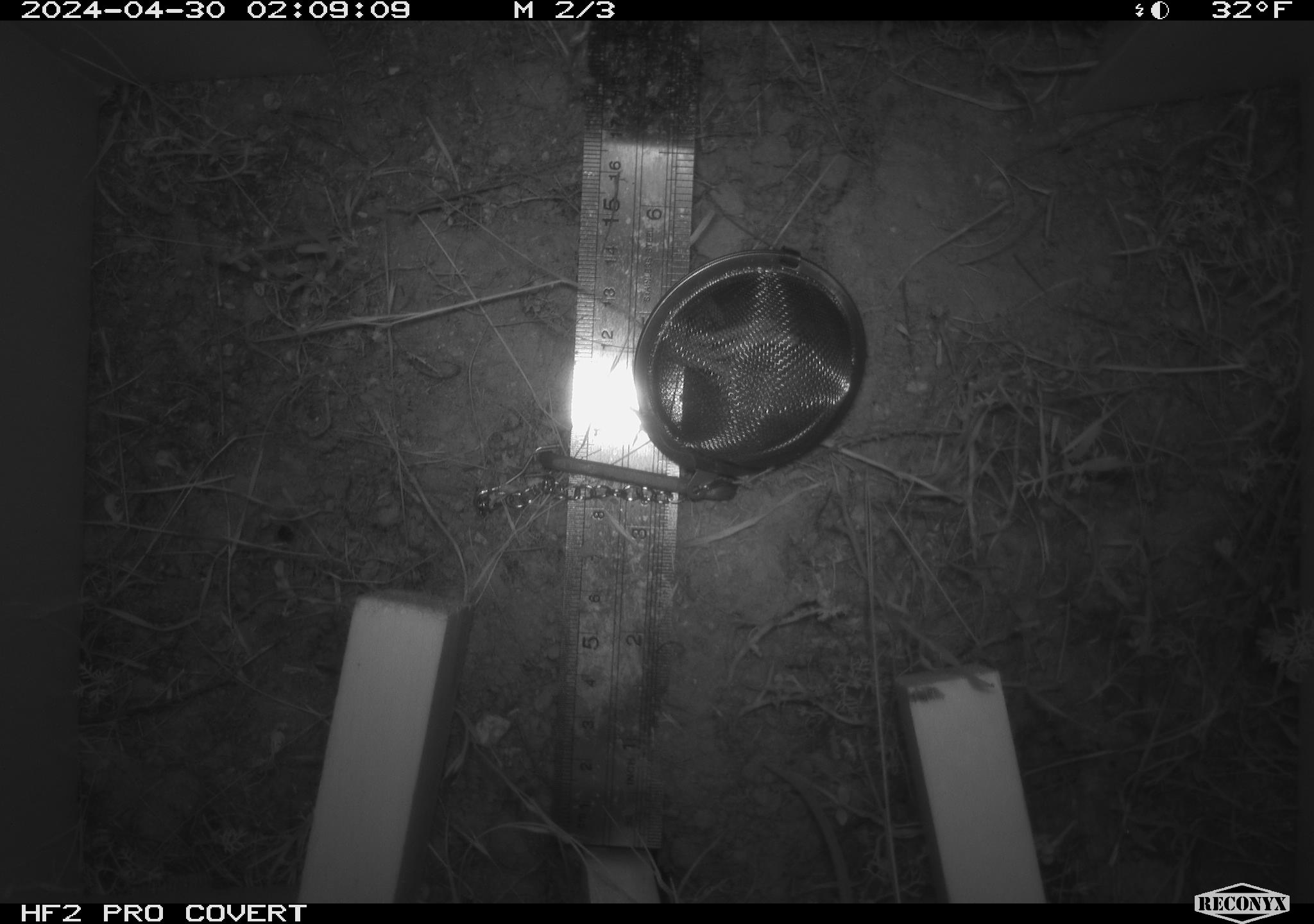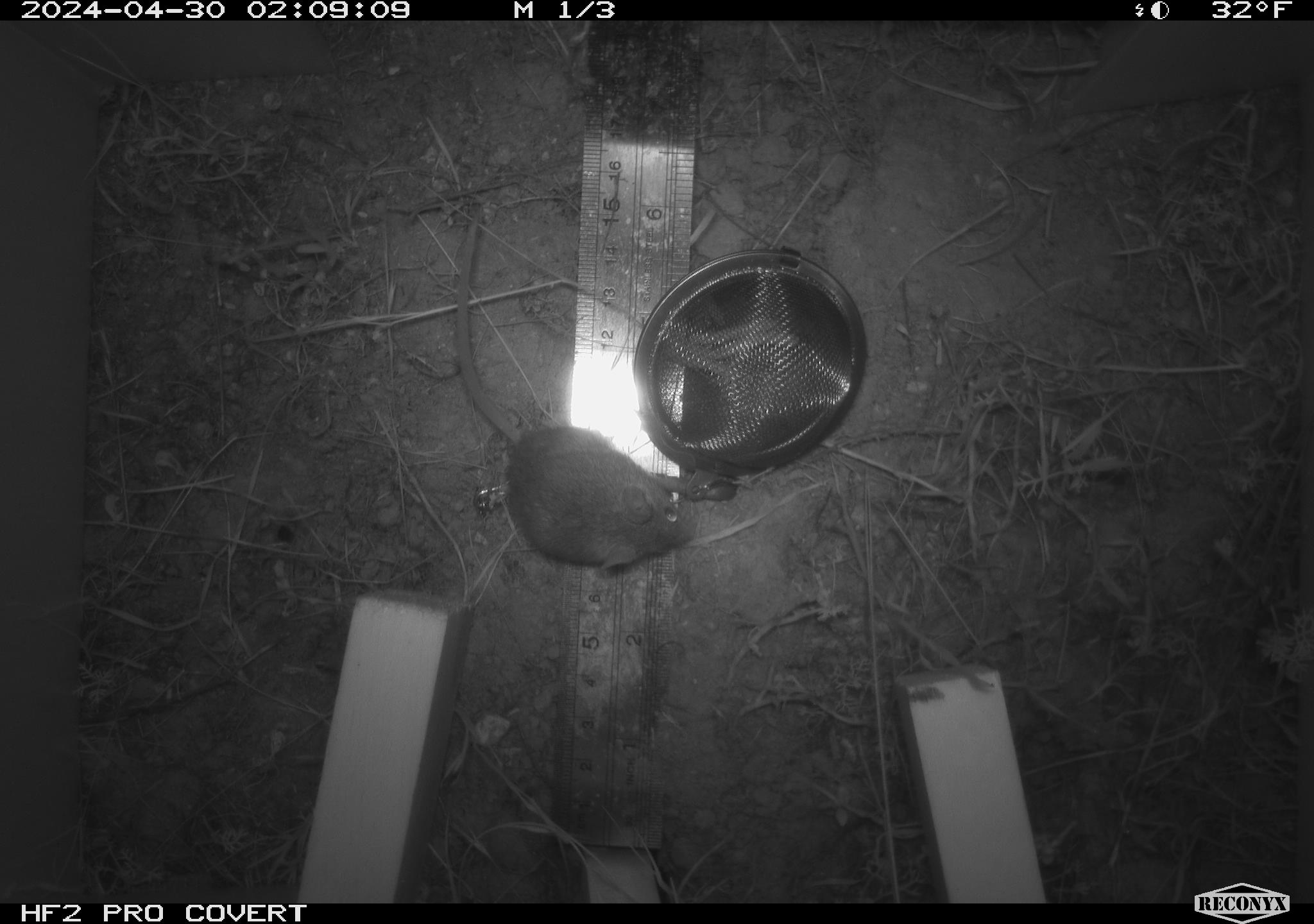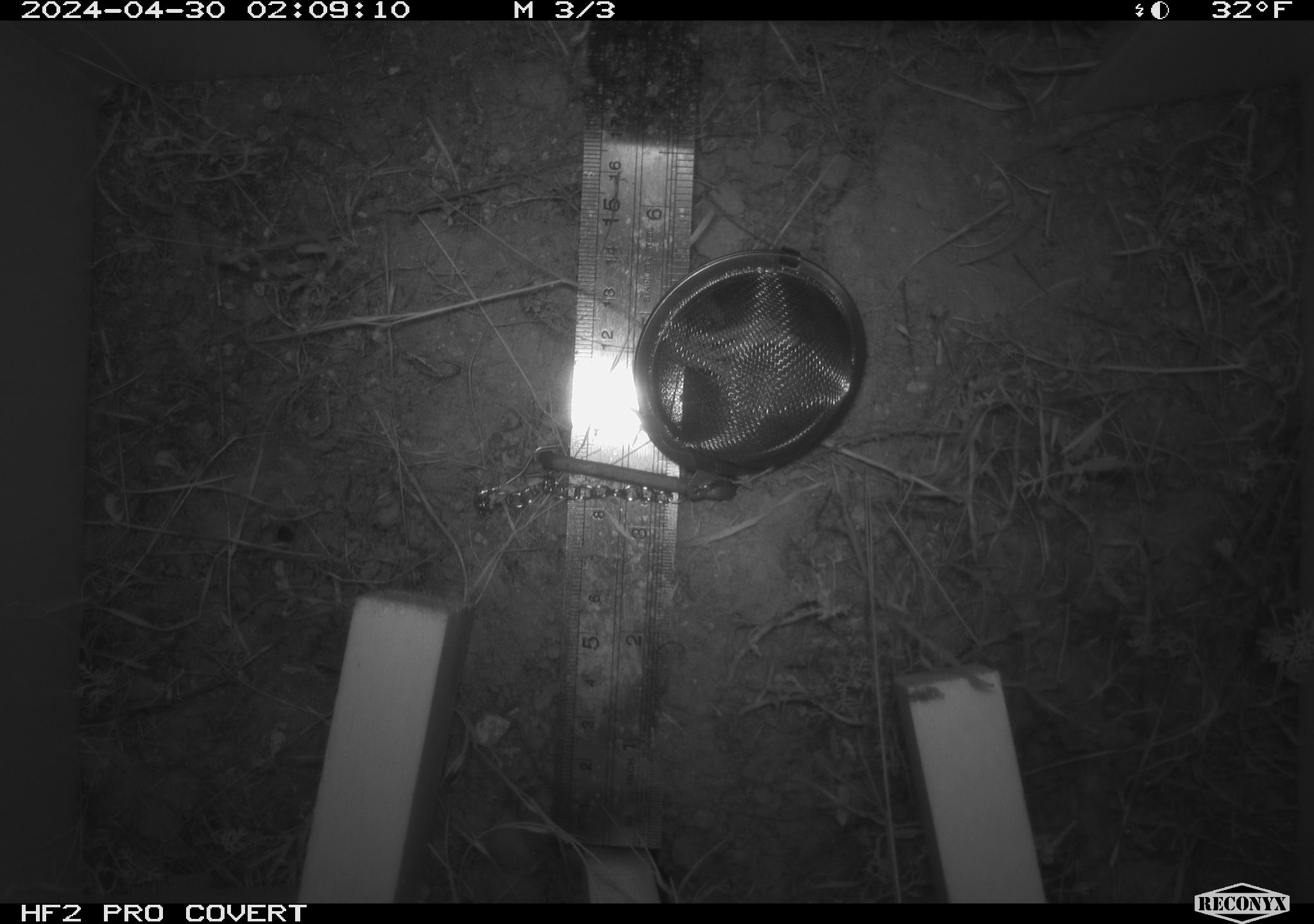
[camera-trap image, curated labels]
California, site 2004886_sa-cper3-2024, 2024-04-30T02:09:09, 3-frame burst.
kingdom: Animalia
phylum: Chordata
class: Mammalia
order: Rodentia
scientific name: Rodentia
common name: rodent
Rodent (Rodentia).